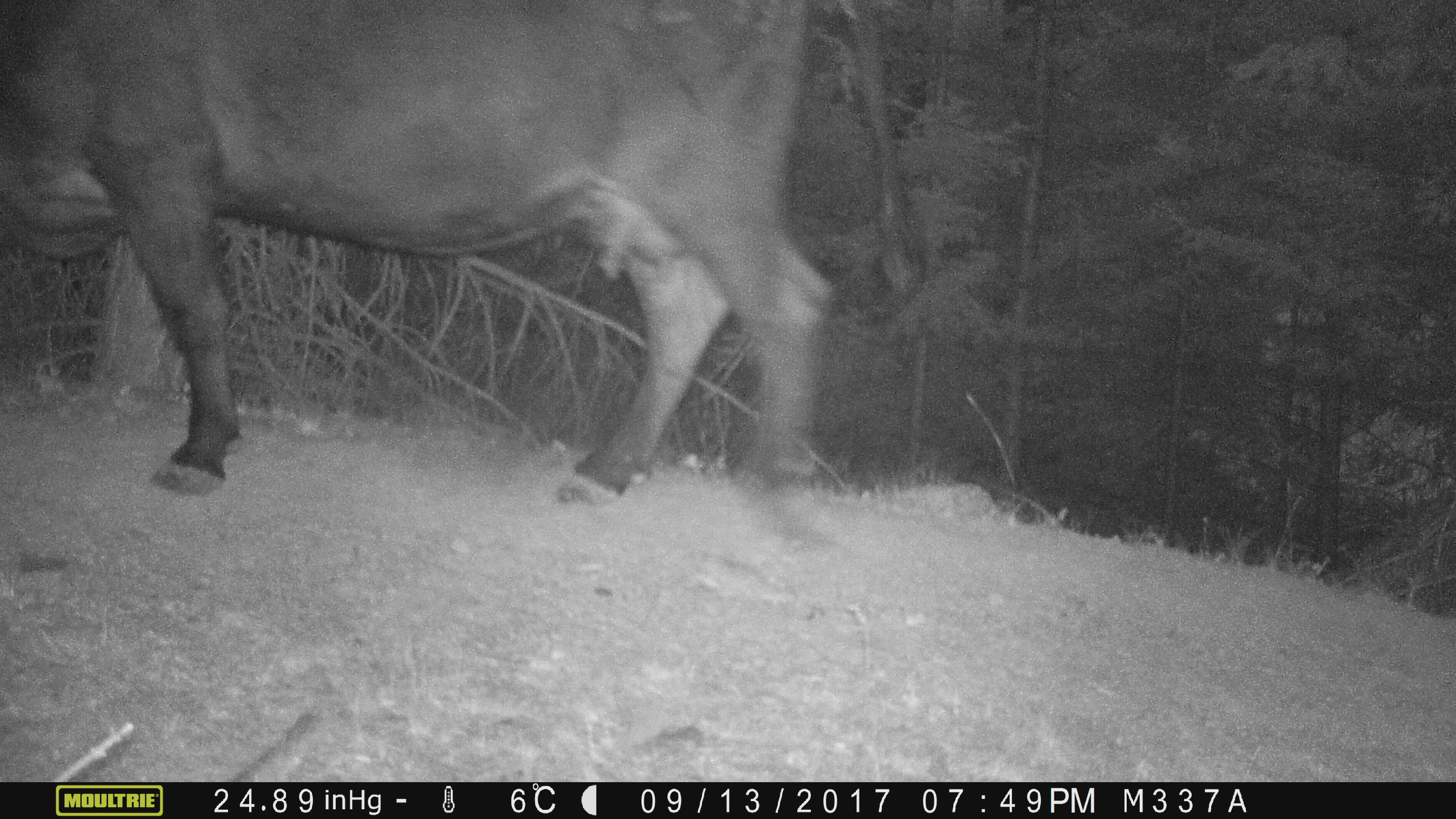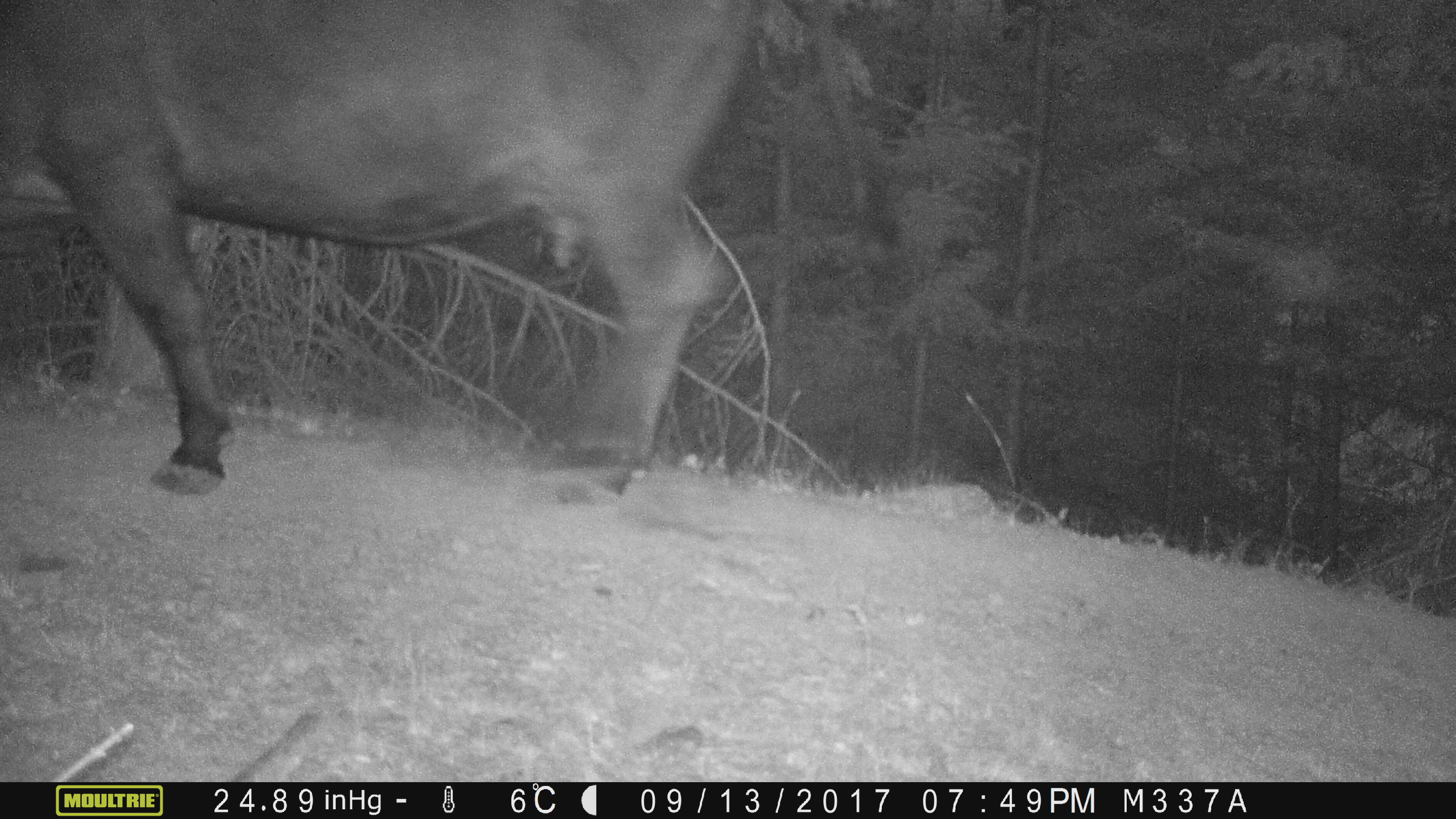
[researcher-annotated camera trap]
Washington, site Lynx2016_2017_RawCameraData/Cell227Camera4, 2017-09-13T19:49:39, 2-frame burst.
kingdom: Animalia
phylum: Chordata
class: Mammalia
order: Artiodactyla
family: Bovidae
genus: Bos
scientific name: Bos taurus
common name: domestic cattle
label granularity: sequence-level